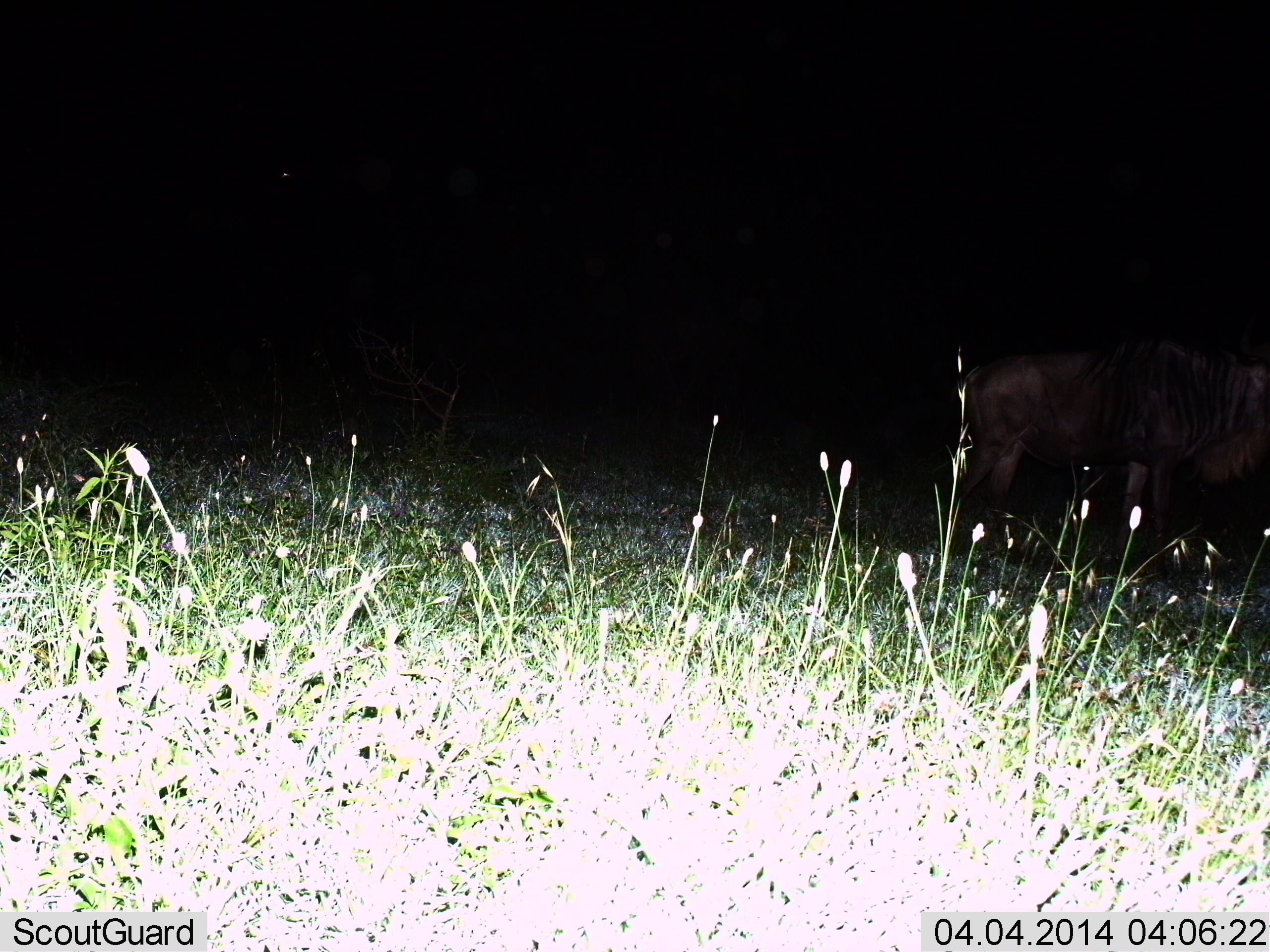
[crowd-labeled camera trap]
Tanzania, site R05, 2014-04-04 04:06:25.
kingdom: Animalia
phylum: Chordata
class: Mammalia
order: Artiodactyla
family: Bovidae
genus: Connochaetes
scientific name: Connochaetes taurinus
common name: blue wildebeest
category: wildebeest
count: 1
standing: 82%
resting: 0%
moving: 18%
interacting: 0%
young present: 0%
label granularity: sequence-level